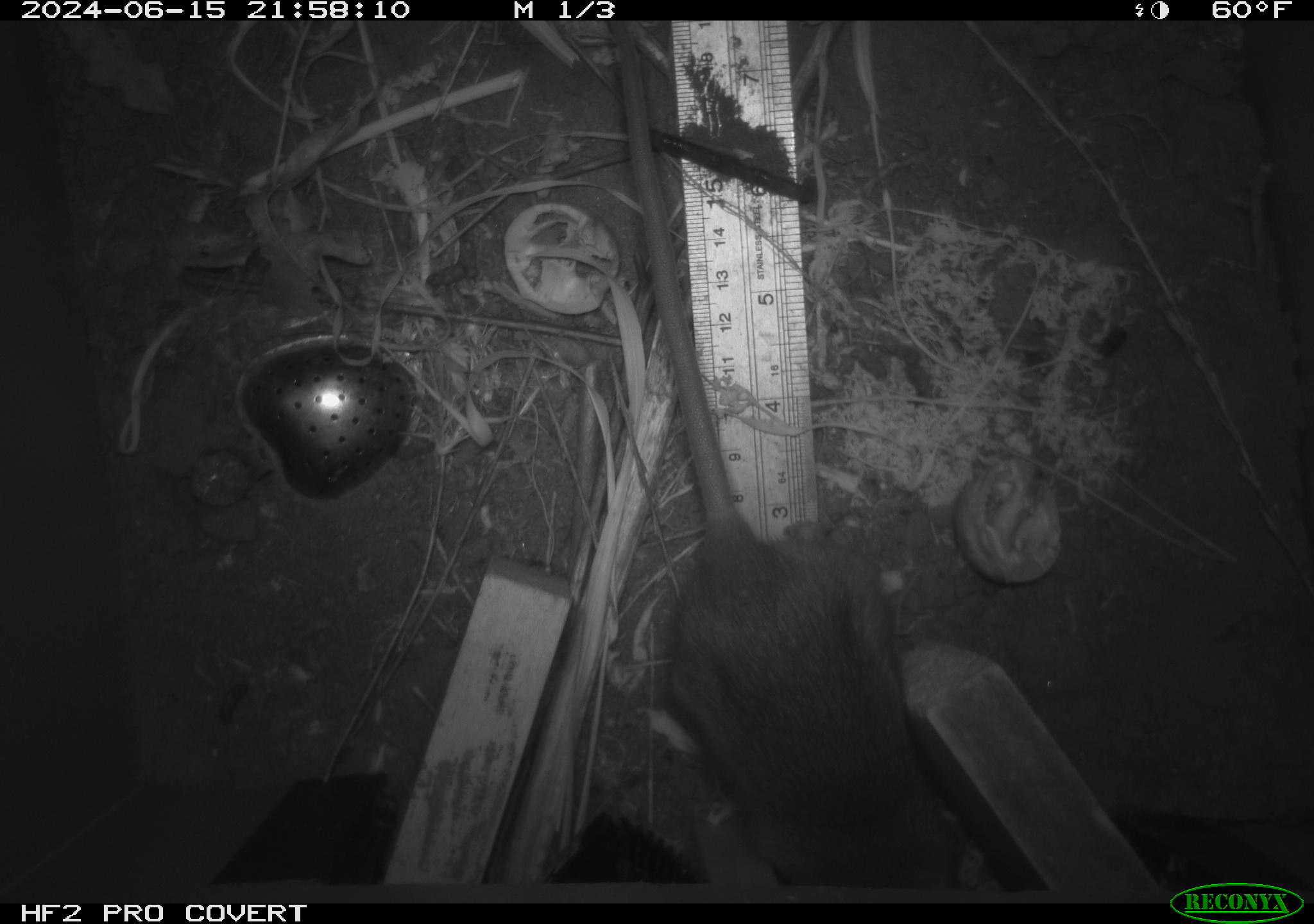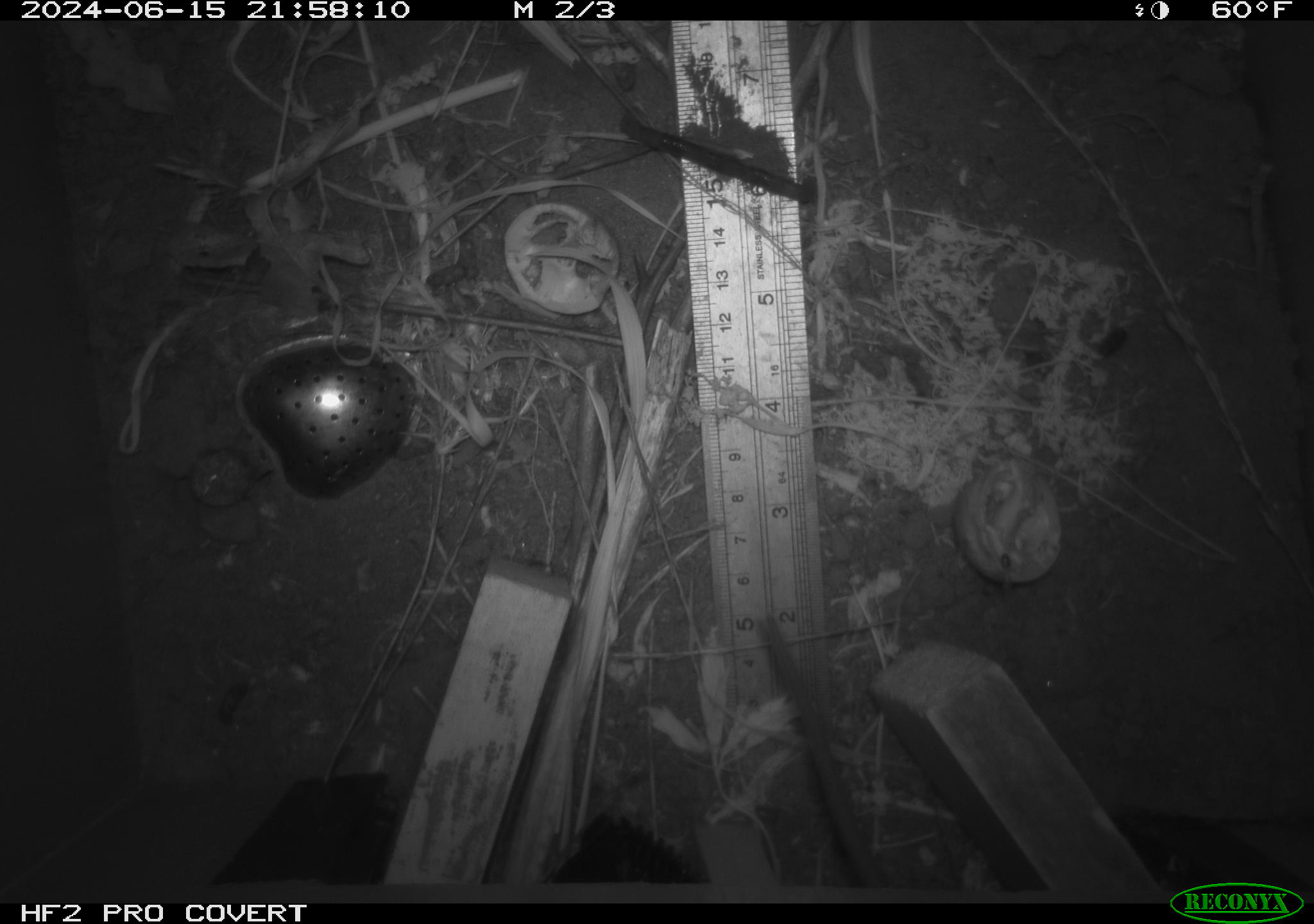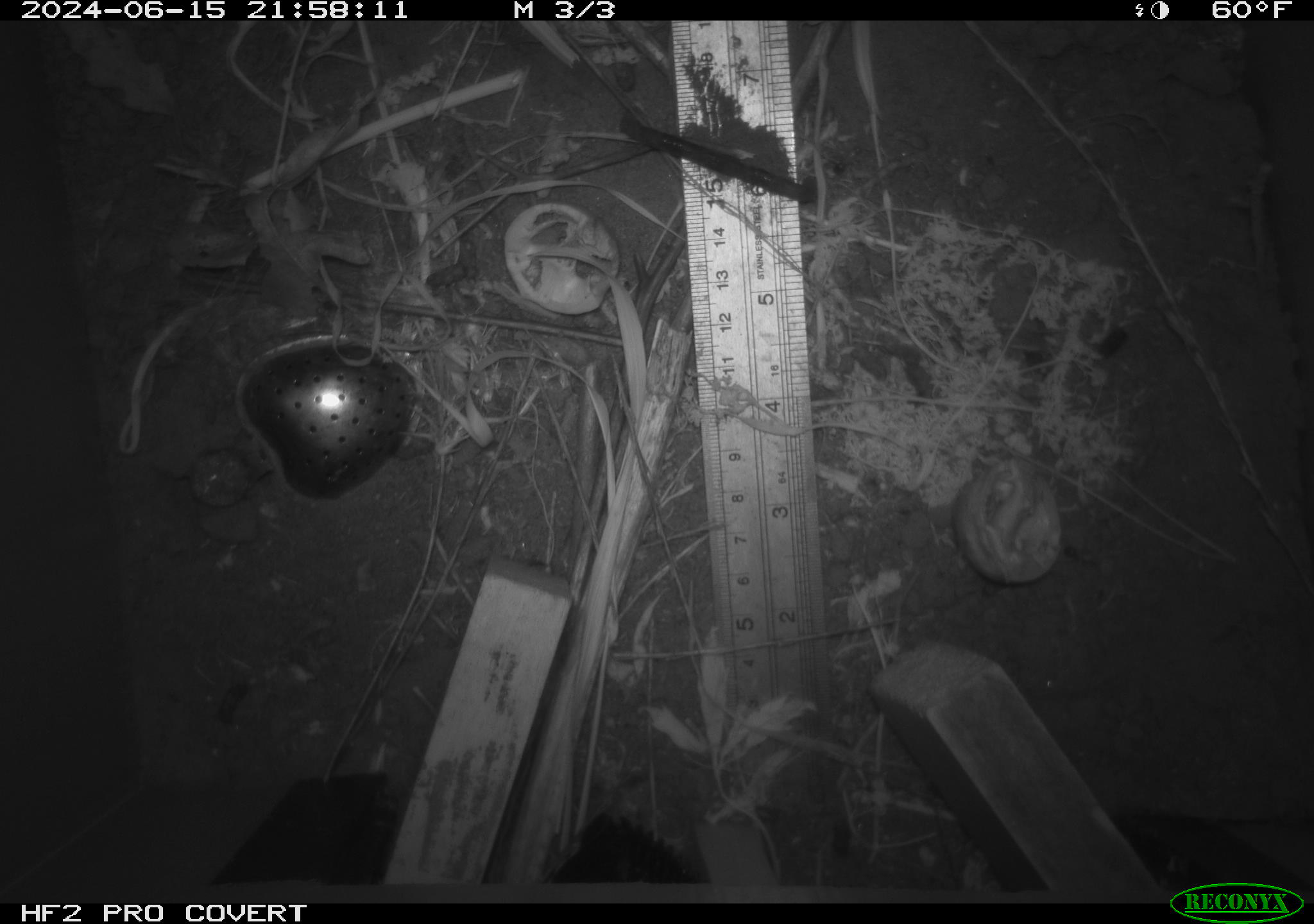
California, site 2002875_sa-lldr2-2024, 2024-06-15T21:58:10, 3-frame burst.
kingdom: Animalia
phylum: Chordata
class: Mammalia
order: Rodentia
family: Muridae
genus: Rattus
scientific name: Rattus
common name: rat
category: rattus species